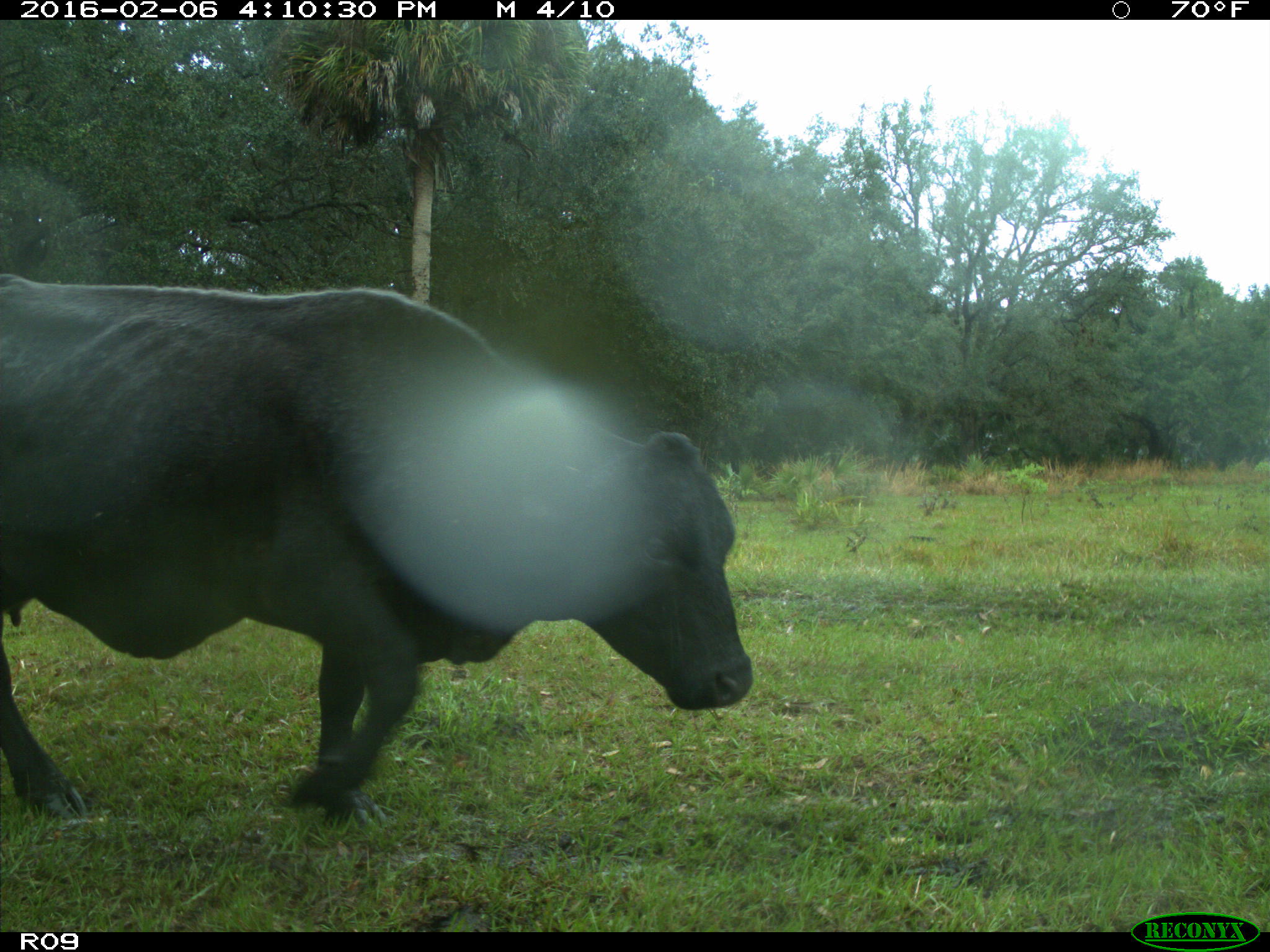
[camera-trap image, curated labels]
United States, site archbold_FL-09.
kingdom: Animalia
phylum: Chordata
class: Mammalia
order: Artiodactyla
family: Bovidae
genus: Bos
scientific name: Bos taurus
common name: domestic cow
Bos taurus (domestic cow).